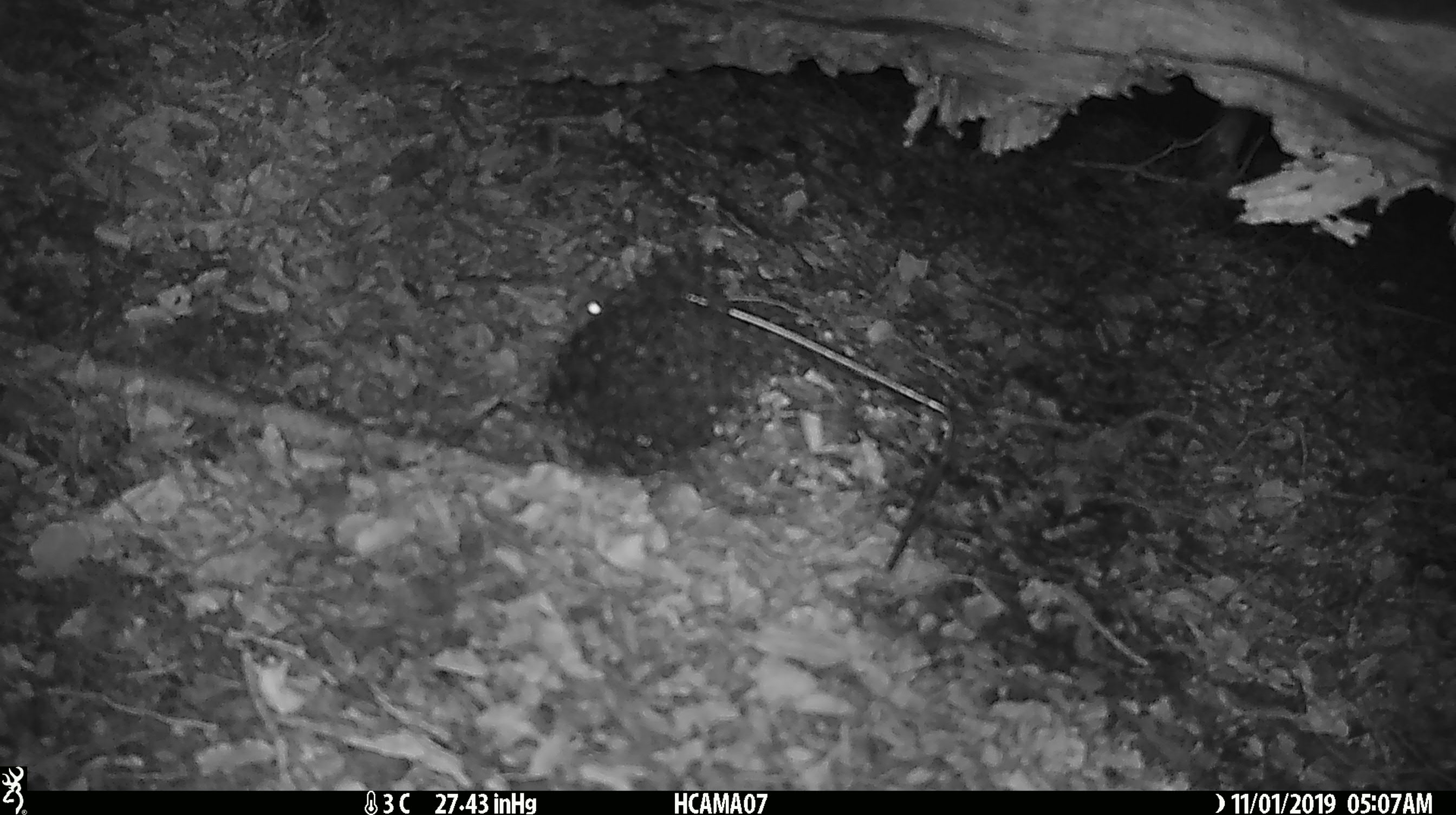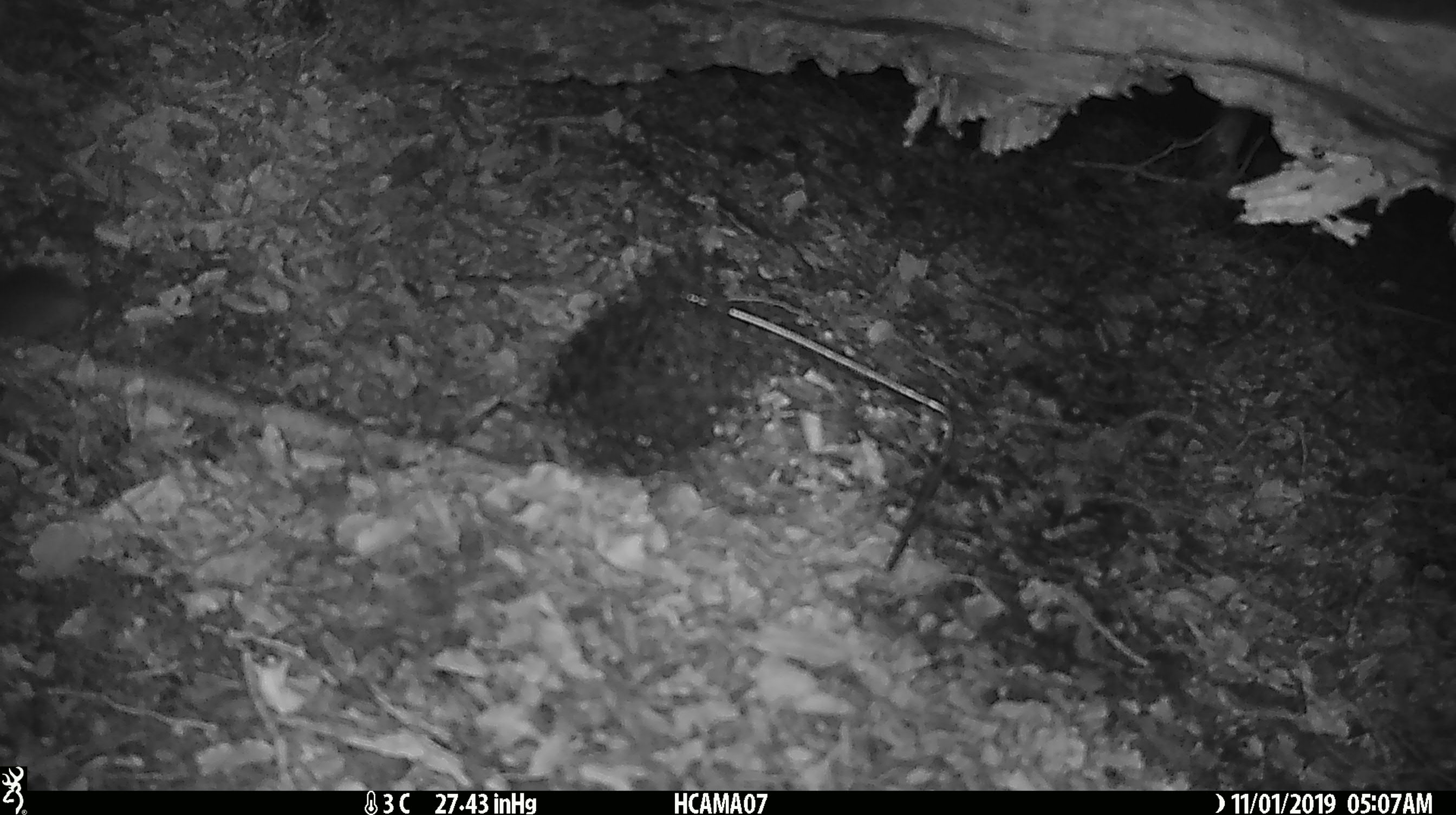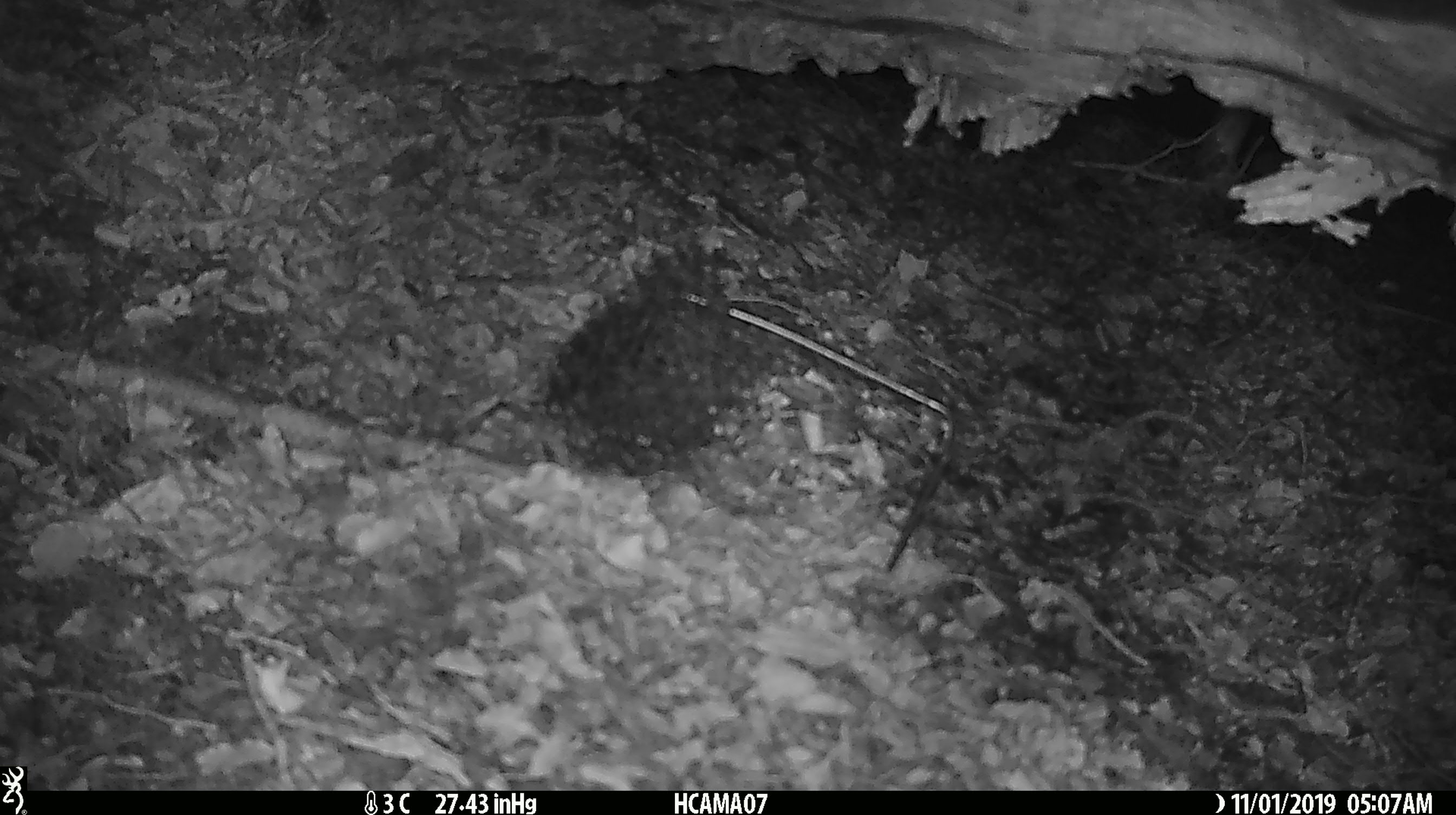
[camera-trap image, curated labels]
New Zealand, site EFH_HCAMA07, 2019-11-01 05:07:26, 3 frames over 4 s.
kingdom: Animalia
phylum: Chordata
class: Mammalia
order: Rodentia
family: Muridae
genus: Mus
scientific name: Mus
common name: mouse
Mouse (Mus).